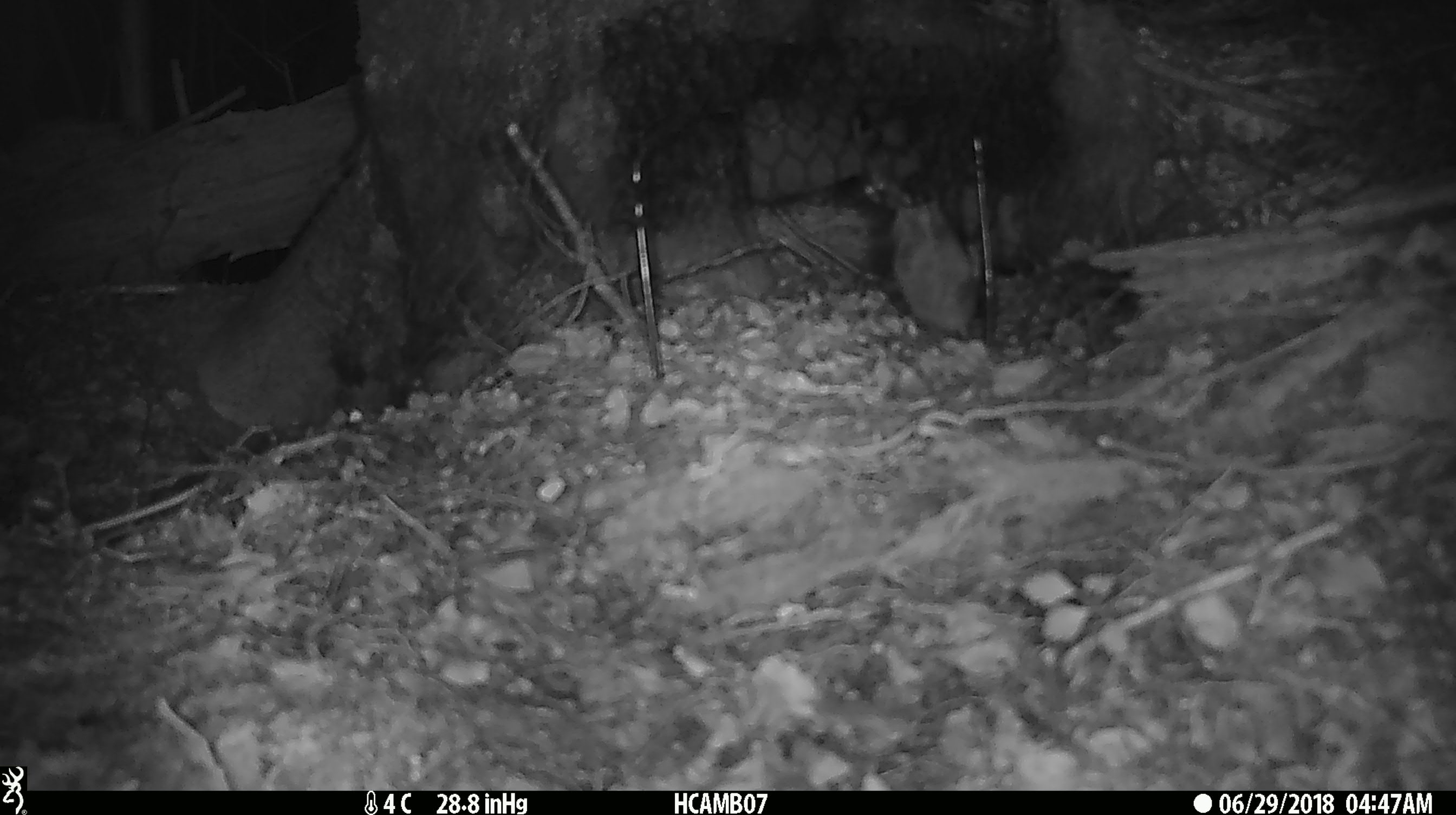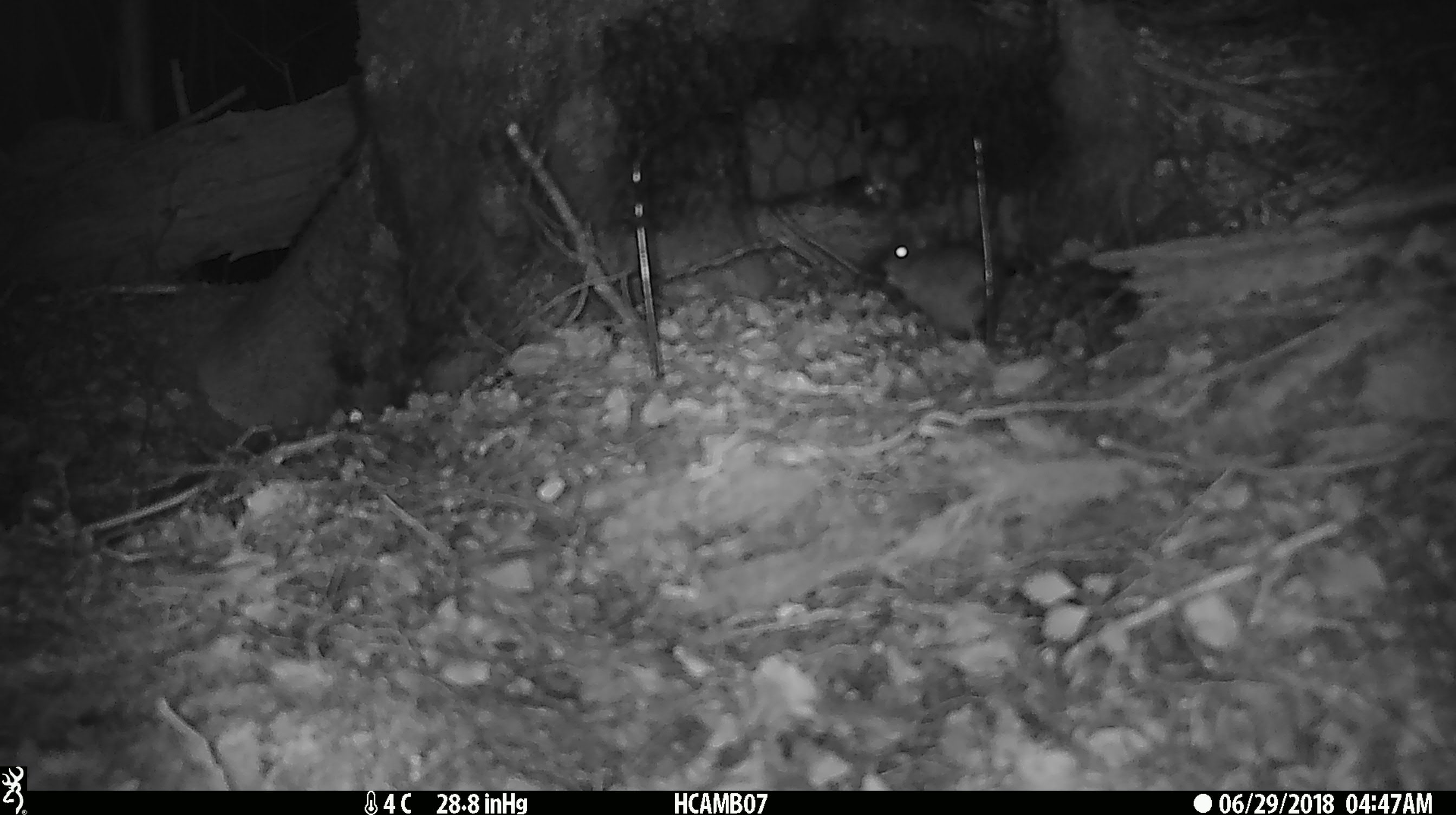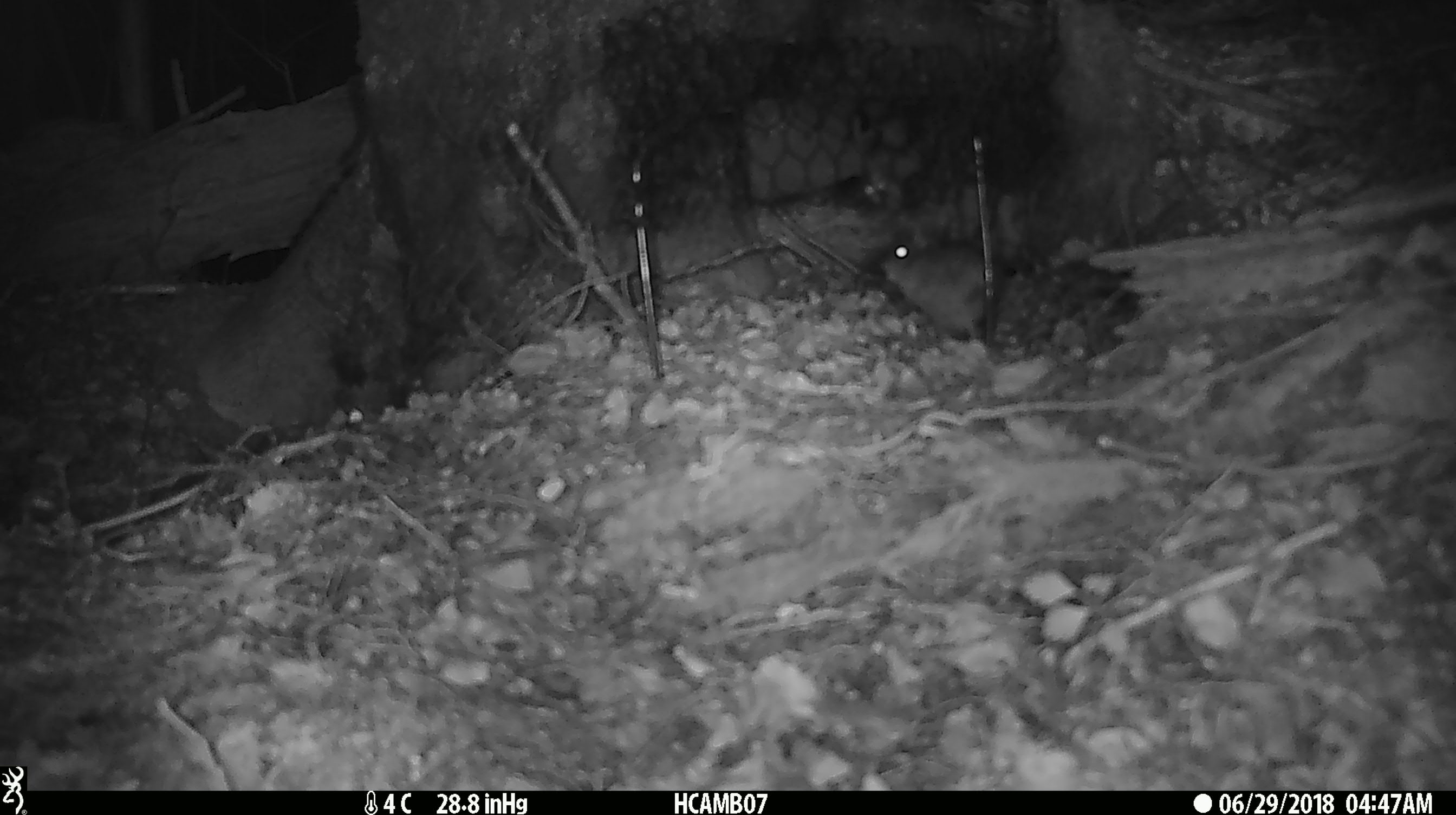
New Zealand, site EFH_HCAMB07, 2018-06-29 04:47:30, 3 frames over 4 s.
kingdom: Animalia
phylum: Chordata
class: Mammalia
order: Rodentia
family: Muridae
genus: Mus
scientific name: Mus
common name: mouse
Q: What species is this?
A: Mouse (Mus).